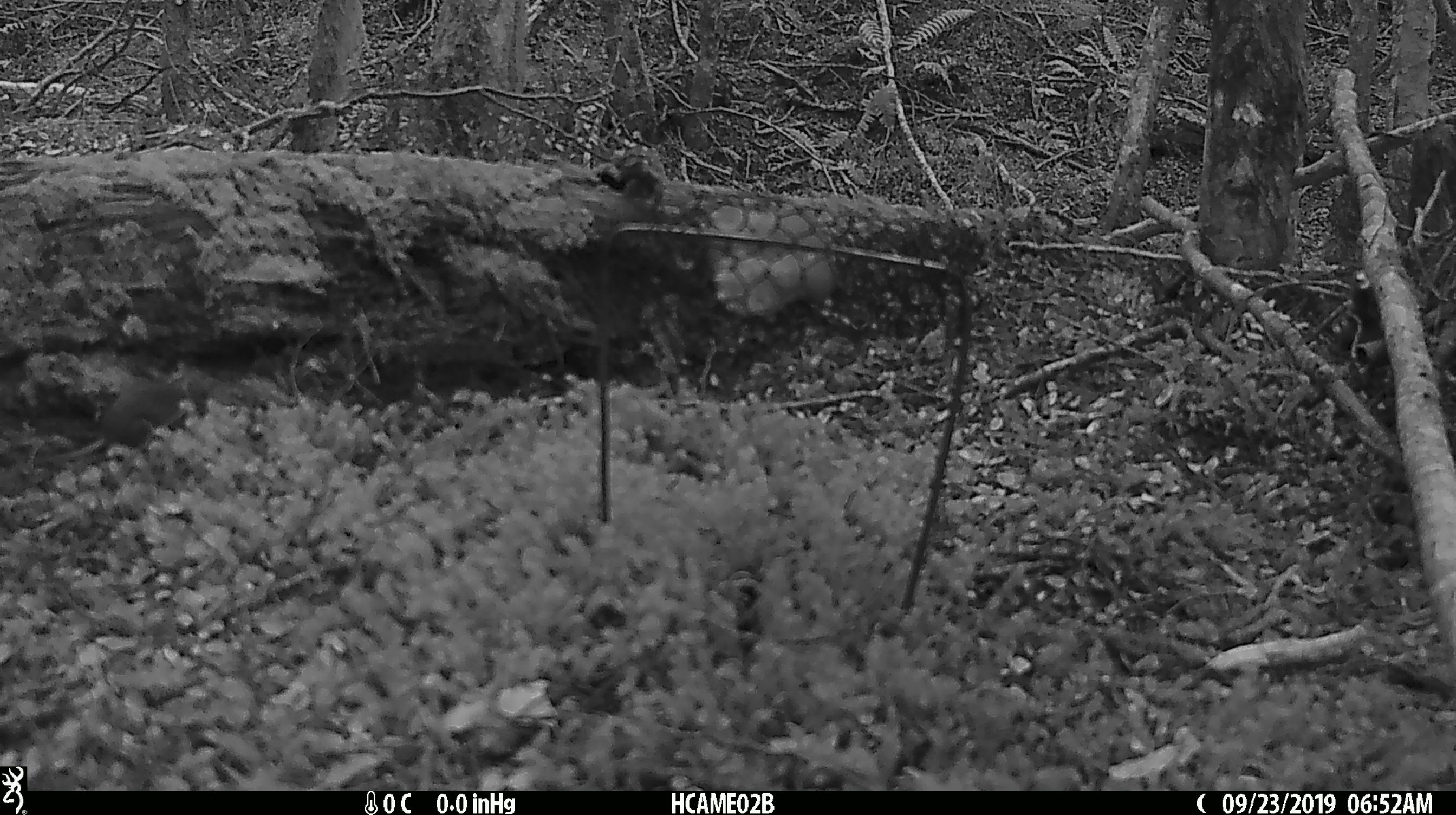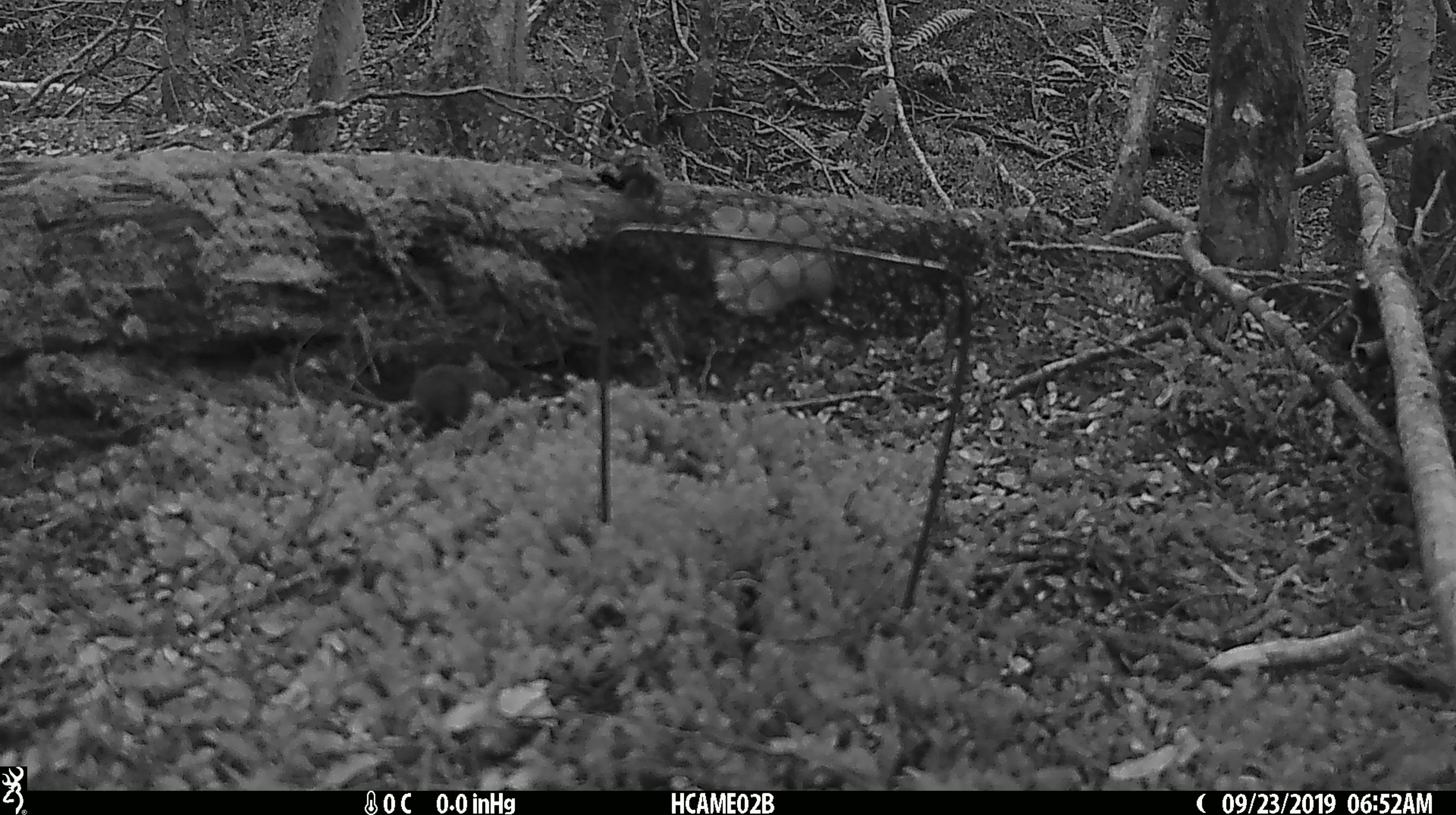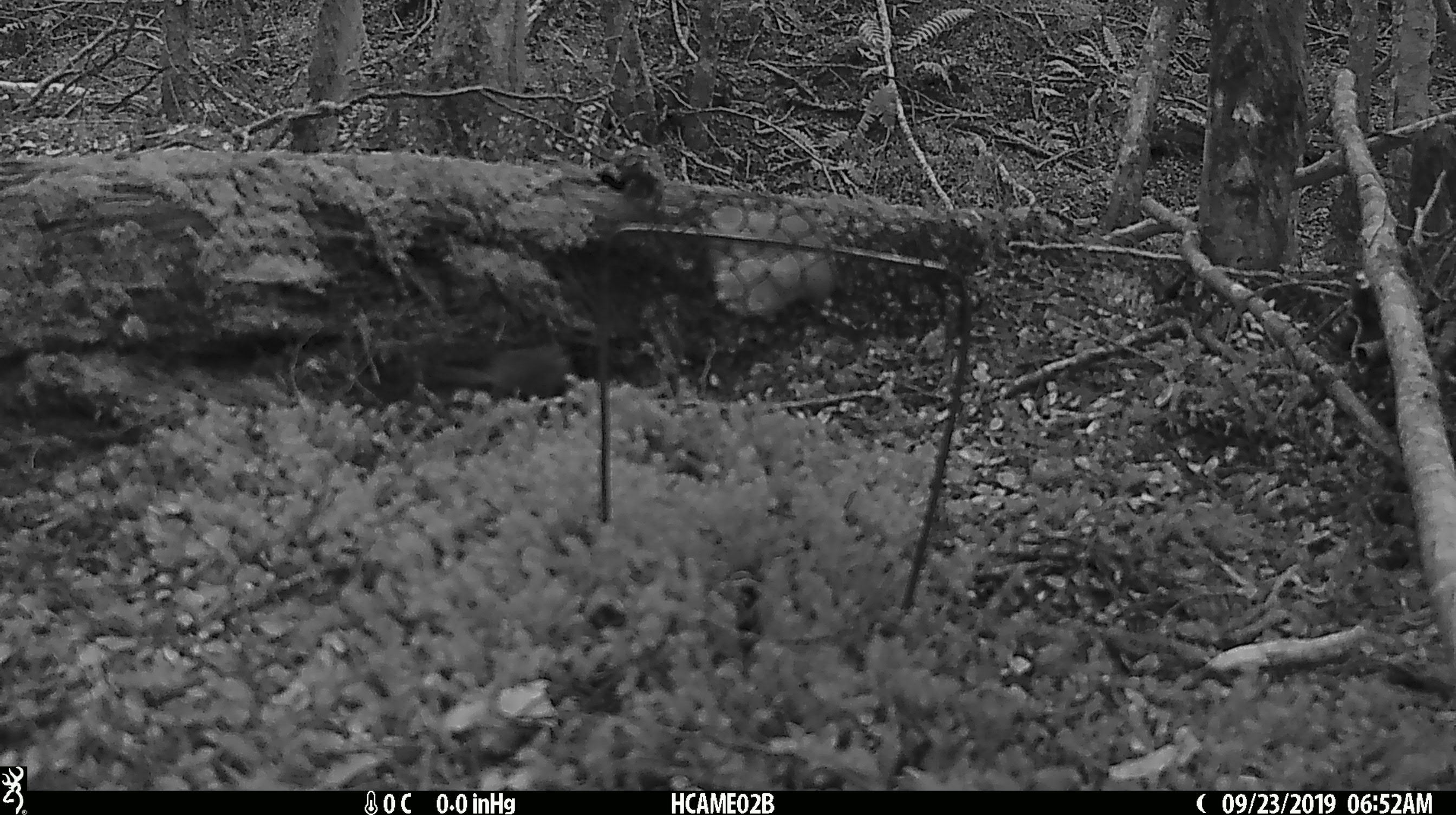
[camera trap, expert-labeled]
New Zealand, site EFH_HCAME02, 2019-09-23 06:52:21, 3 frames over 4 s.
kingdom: Animalia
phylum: Chordata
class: Mammalia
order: Rodentia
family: Muridae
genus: Mus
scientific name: Mus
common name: mouse